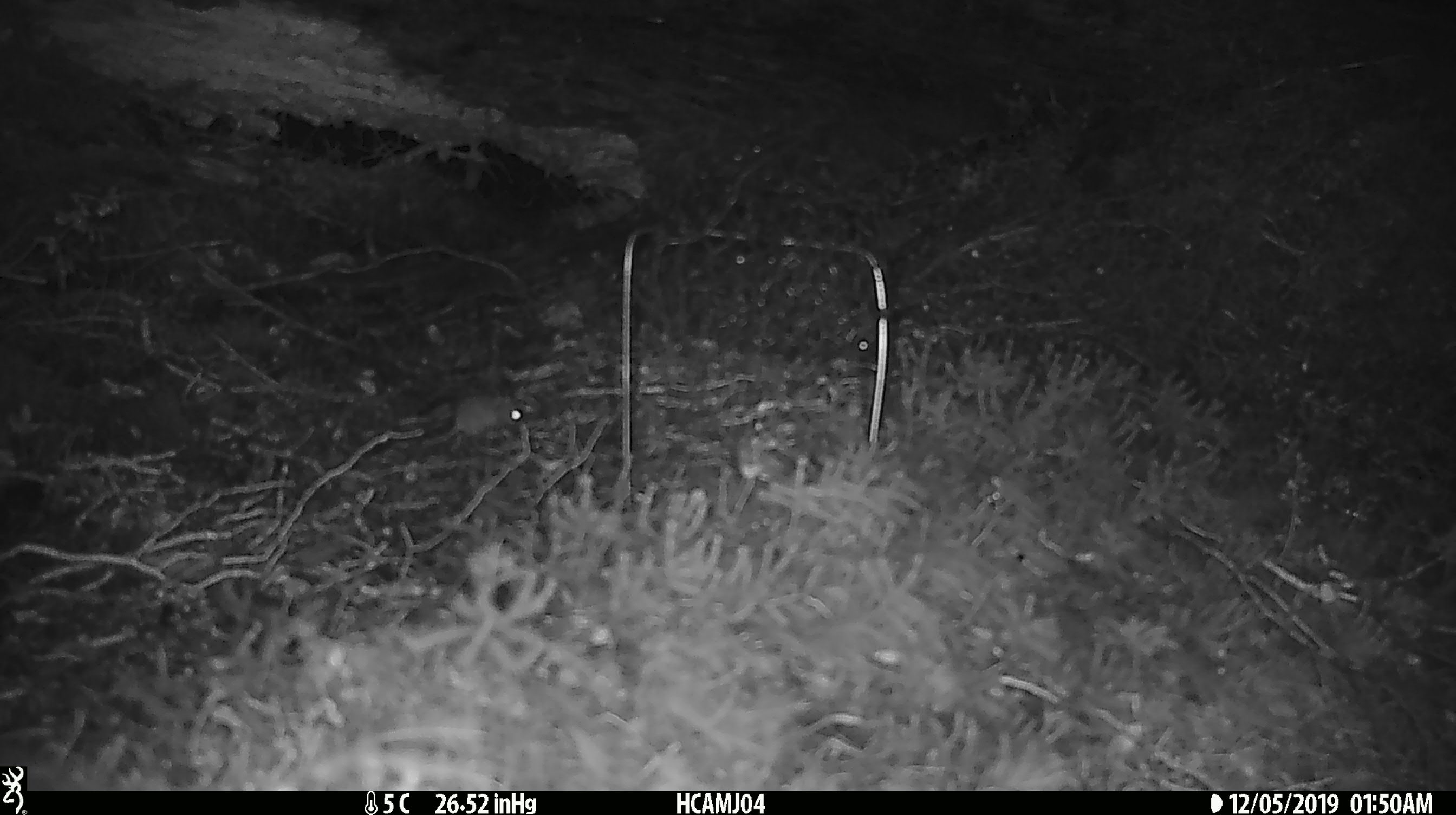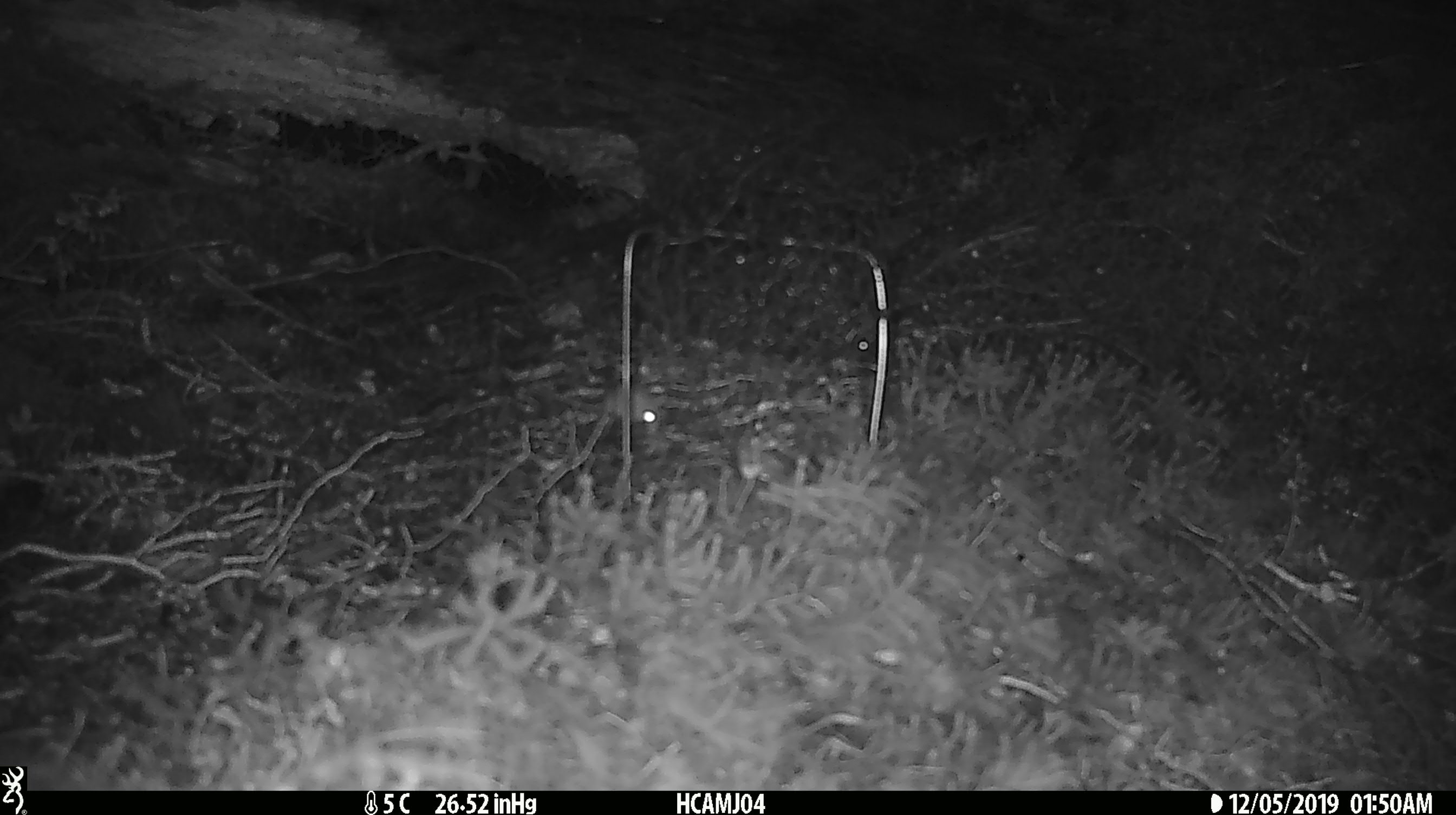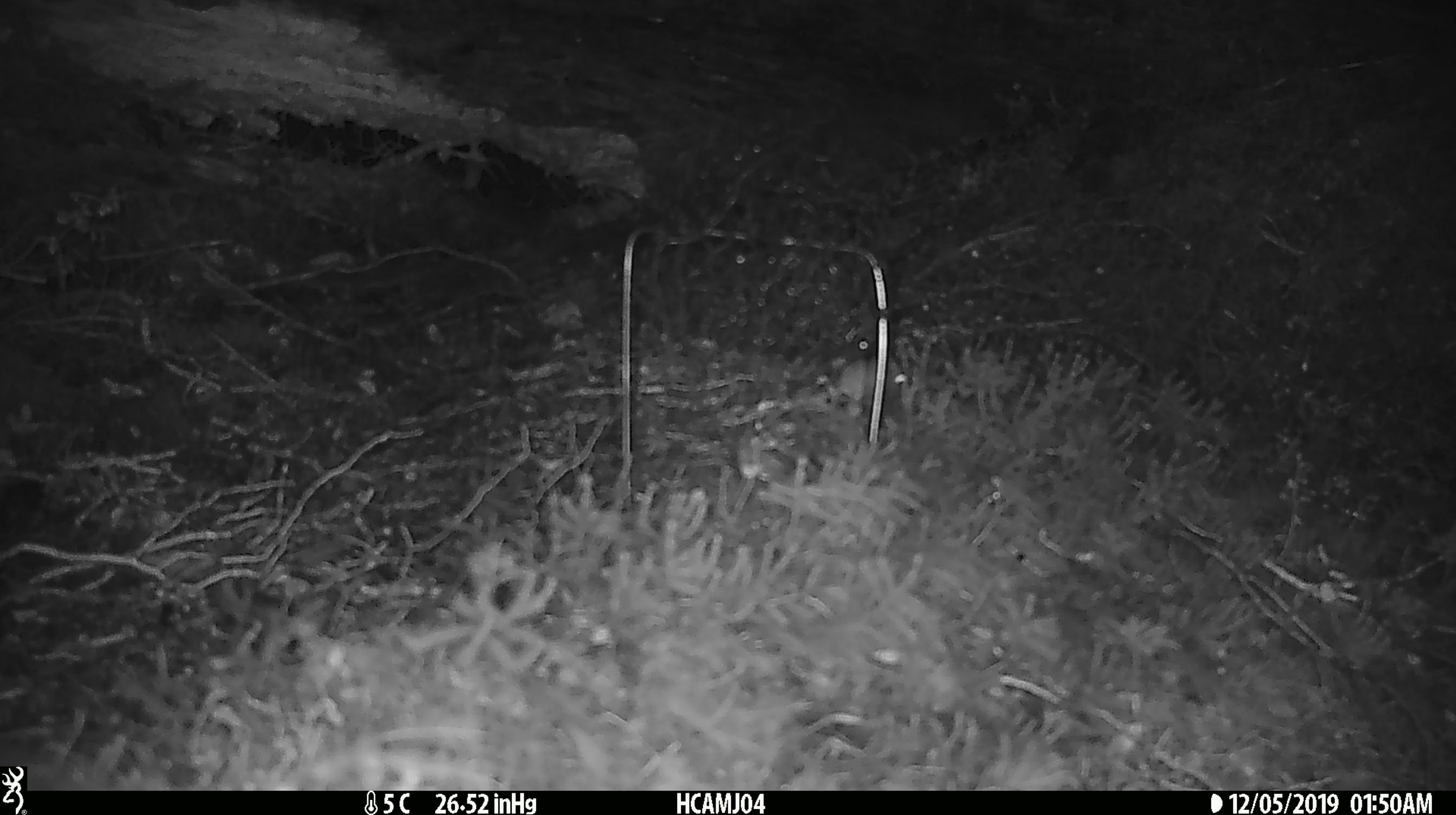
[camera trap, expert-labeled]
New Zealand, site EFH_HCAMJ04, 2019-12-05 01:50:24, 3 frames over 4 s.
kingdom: Animalia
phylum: Chordata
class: Mammalia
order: Rodentia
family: Muridae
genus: Mus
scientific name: Mus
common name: mouse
Mouse (Mus).